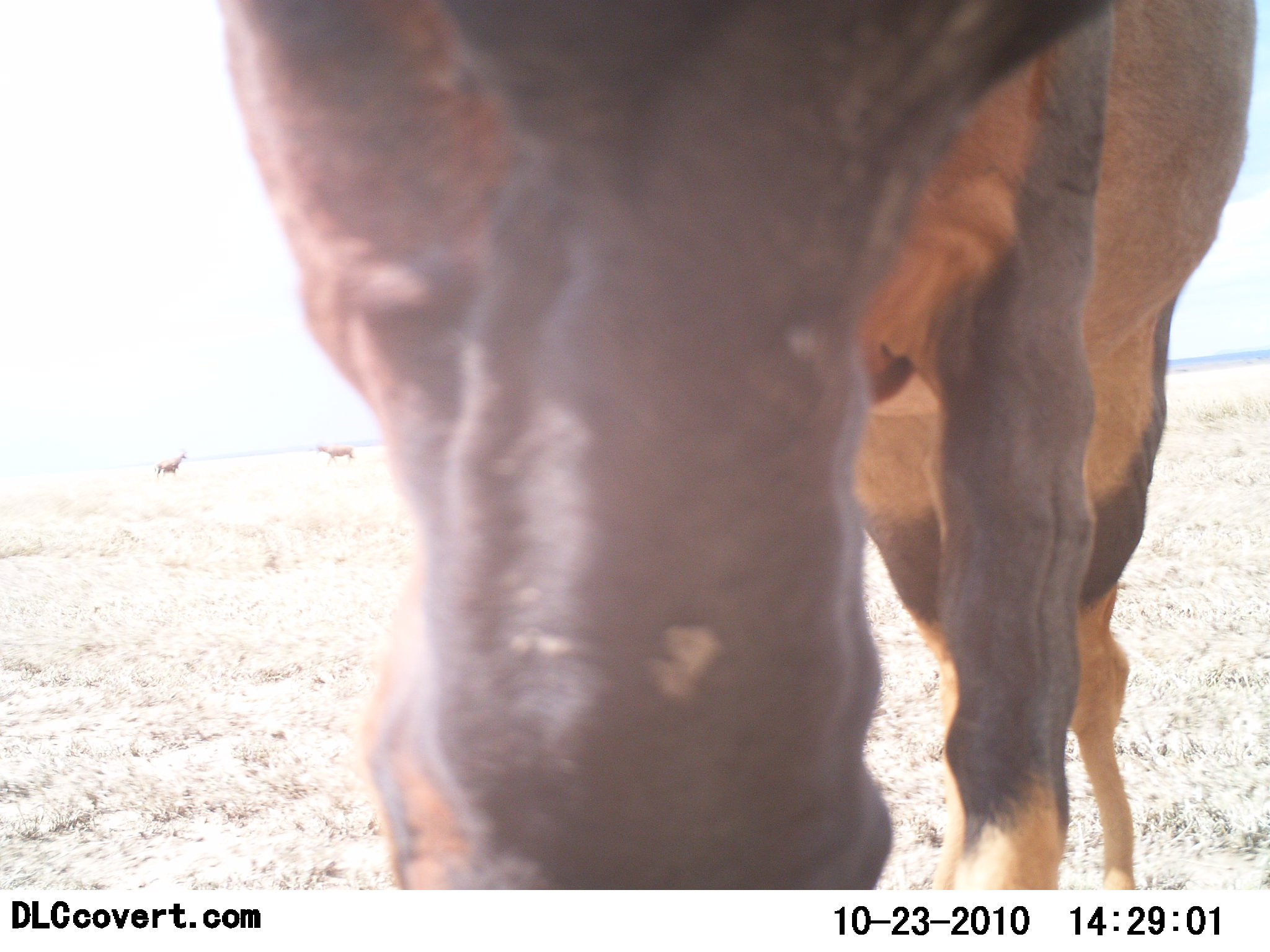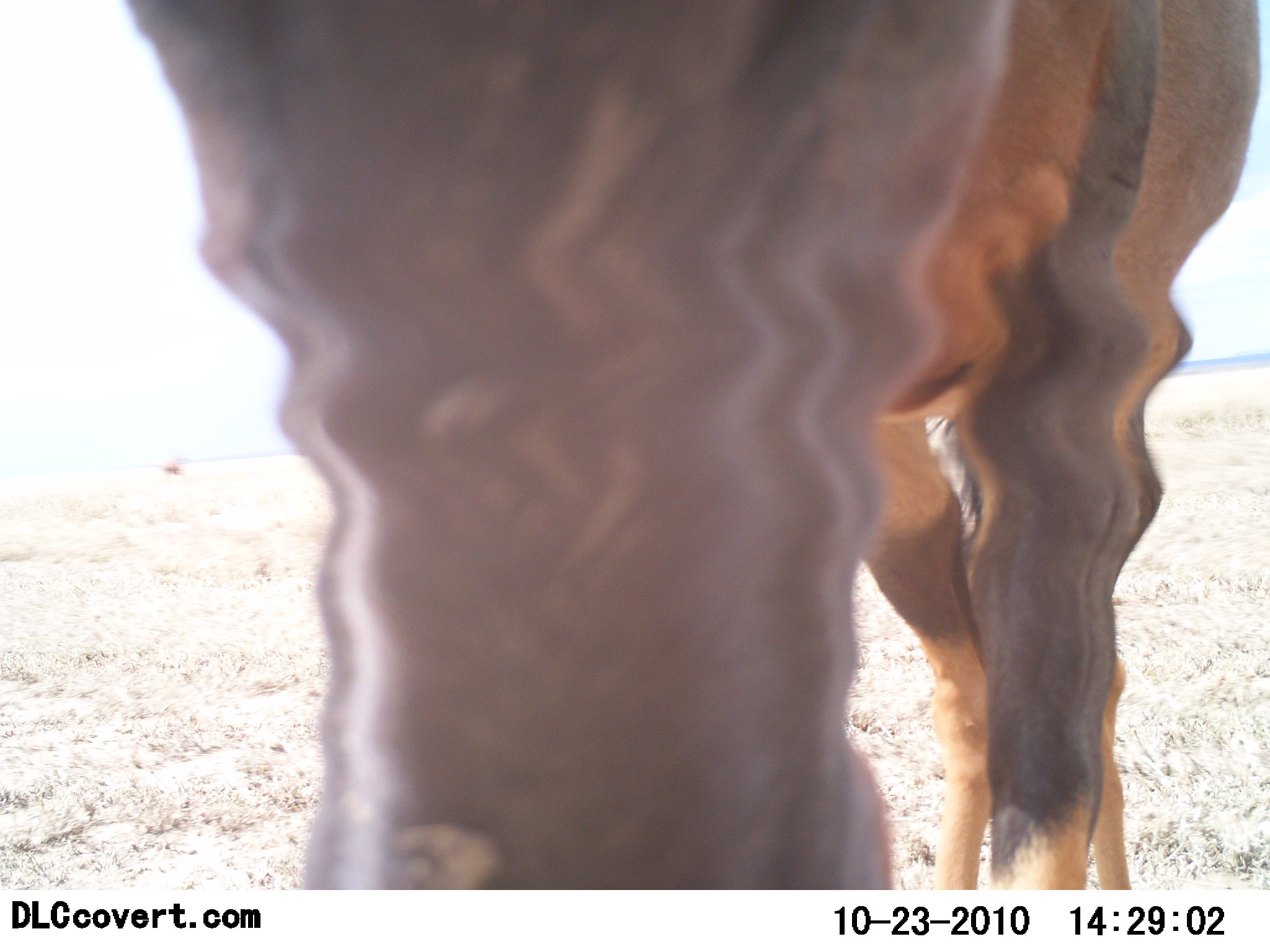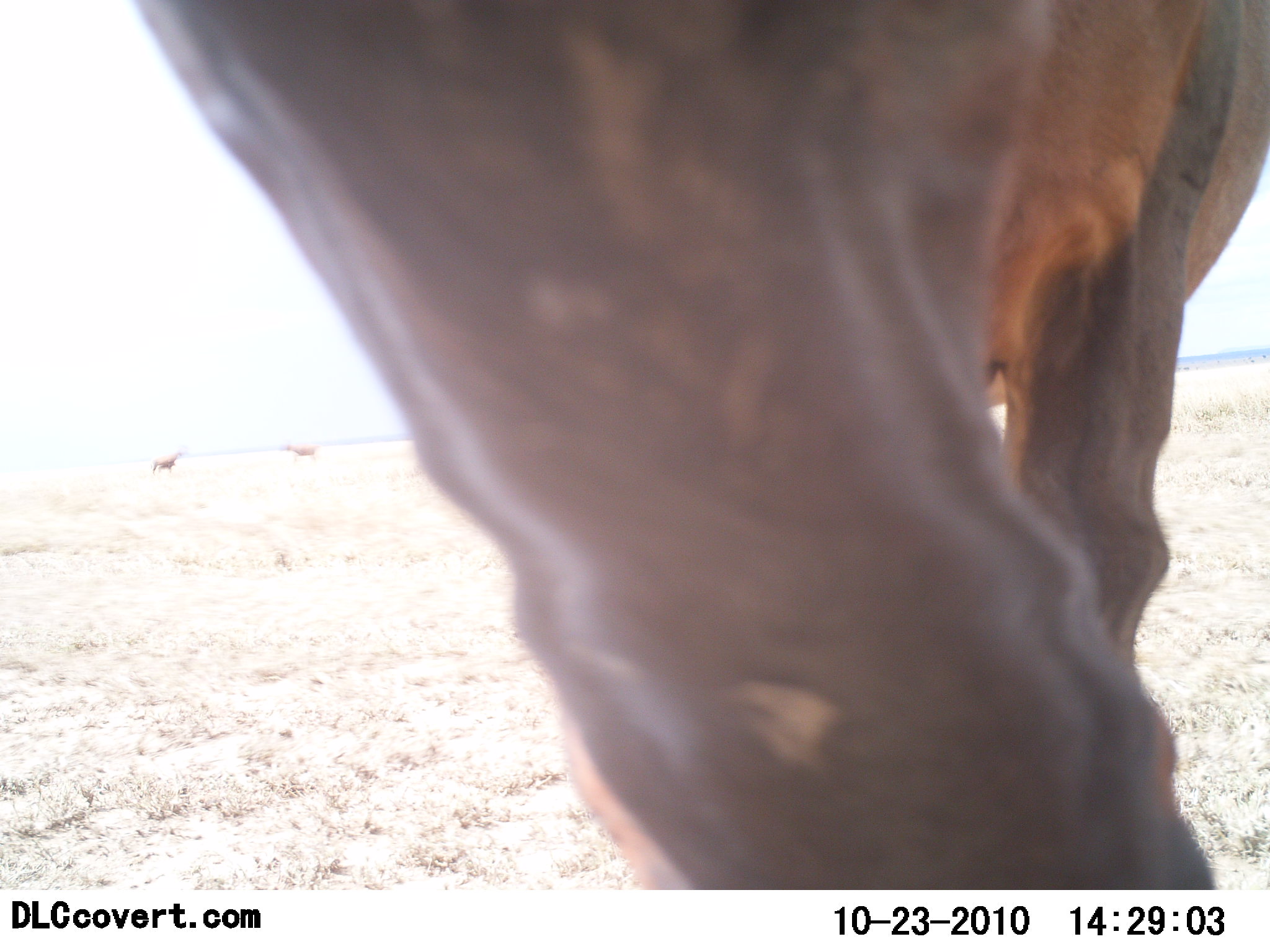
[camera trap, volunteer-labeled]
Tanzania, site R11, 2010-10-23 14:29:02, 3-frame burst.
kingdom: Animalia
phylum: Chordata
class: Mammalia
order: Artiodactyla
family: Bovidae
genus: Damaliscus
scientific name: Damaliscus lunatus jimela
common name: topi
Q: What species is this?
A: Topi (Damaliscus lunatus jimela).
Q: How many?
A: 1.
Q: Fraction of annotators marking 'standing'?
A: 85%.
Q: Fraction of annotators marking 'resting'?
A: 0%.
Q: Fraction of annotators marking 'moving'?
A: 8%.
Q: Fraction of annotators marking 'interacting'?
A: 23%.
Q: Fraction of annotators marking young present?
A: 0%.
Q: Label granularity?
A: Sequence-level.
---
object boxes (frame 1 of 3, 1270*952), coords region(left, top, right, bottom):
animal: region(217, 0, 1258, 889)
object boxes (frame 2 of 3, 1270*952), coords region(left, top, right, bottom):
animal: region(124, 0, 1262, 890)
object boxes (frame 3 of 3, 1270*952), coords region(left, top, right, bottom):
animal: region(136, 0, 1270, 892)